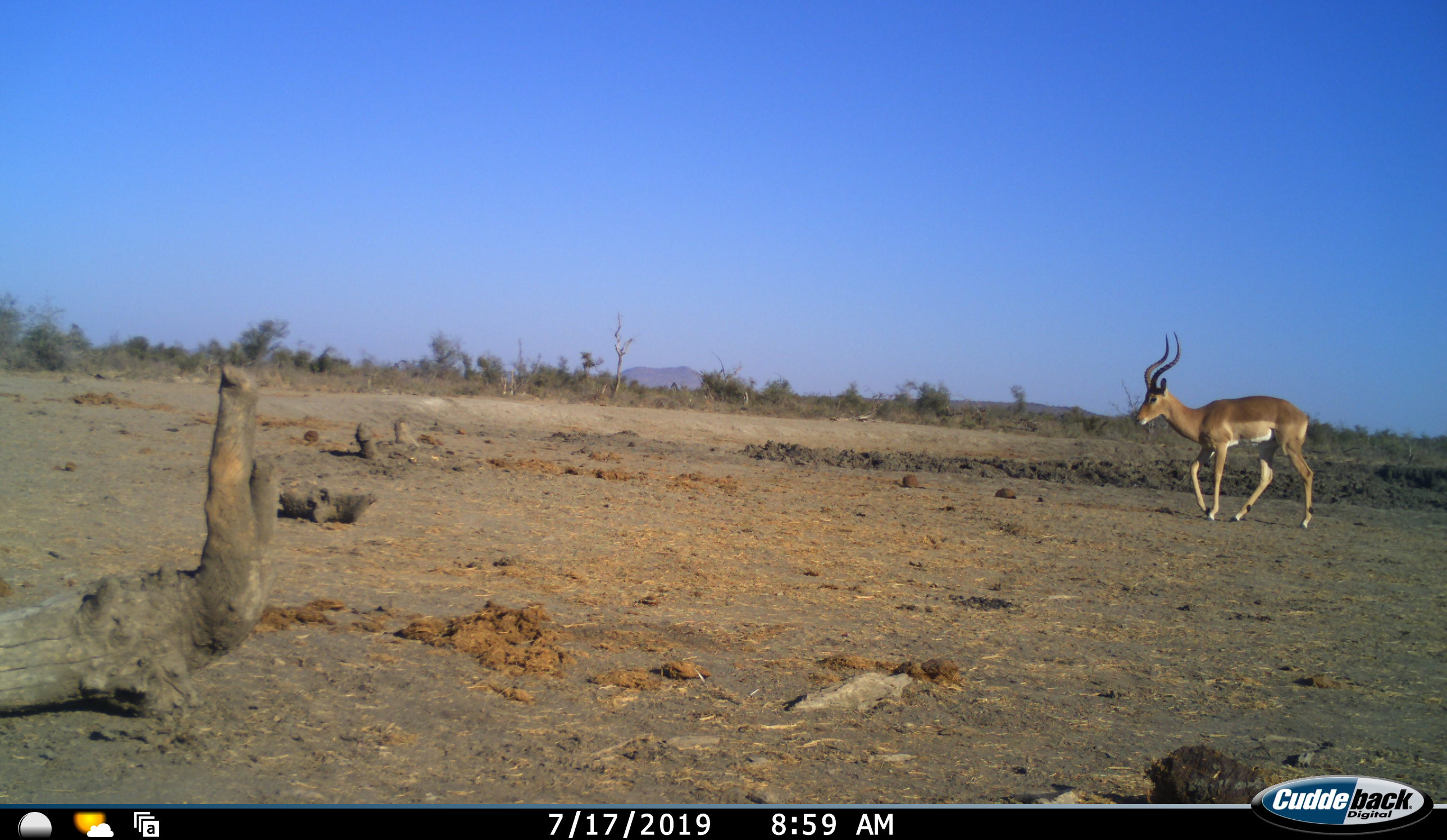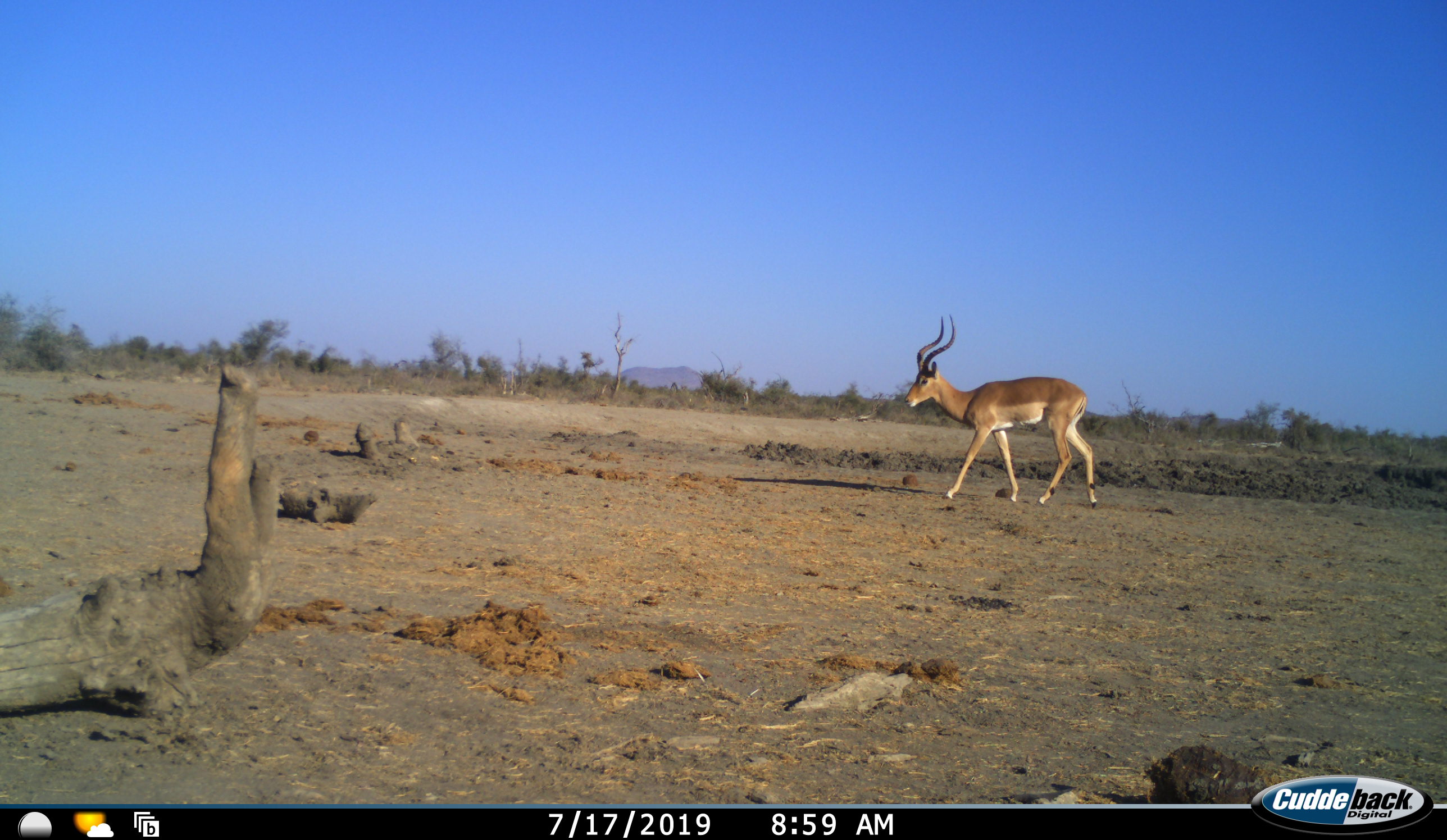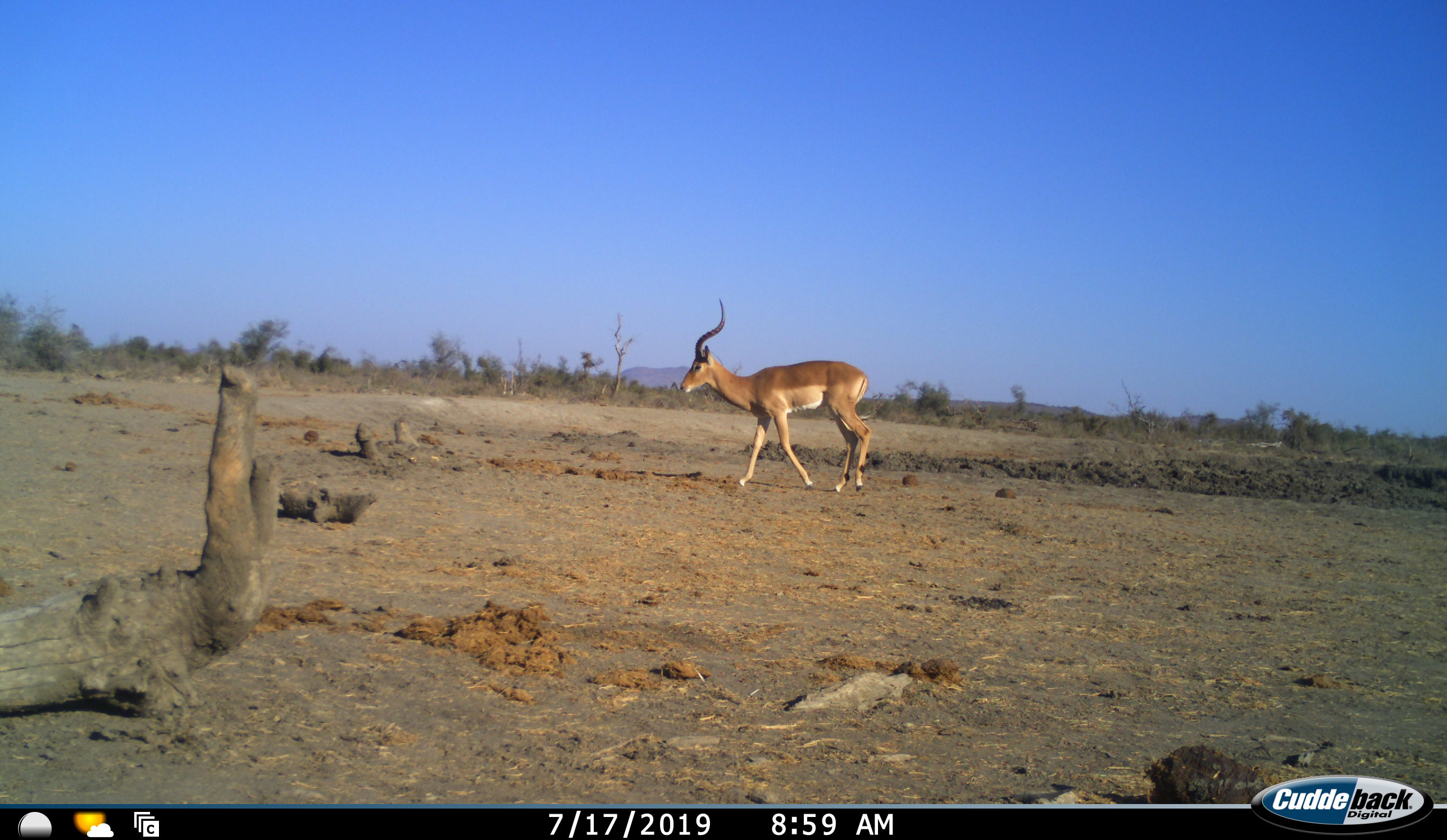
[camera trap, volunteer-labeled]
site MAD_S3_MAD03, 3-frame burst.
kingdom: Animalia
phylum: Chordata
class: Mammalia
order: Artiodactyla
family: Bovidae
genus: Aepyceros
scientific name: Aepyceros melampus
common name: impala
Impala (Aepyceros melampus), count 1. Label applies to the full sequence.